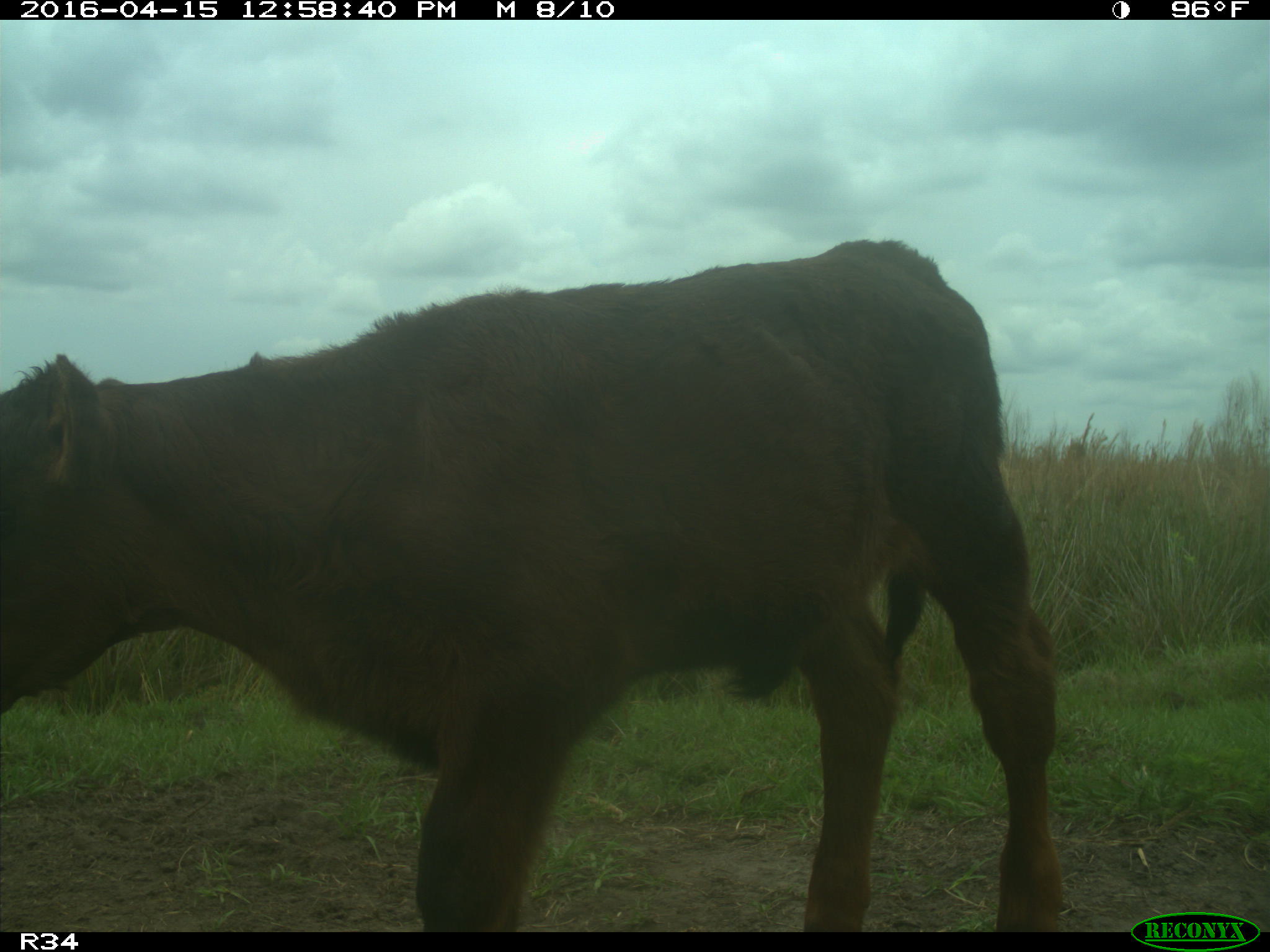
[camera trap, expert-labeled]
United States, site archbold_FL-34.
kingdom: Animalia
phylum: Chordata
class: Mammalia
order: Artiodactyla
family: Bovidae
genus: Bos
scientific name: Bos taurus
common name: domestic cow